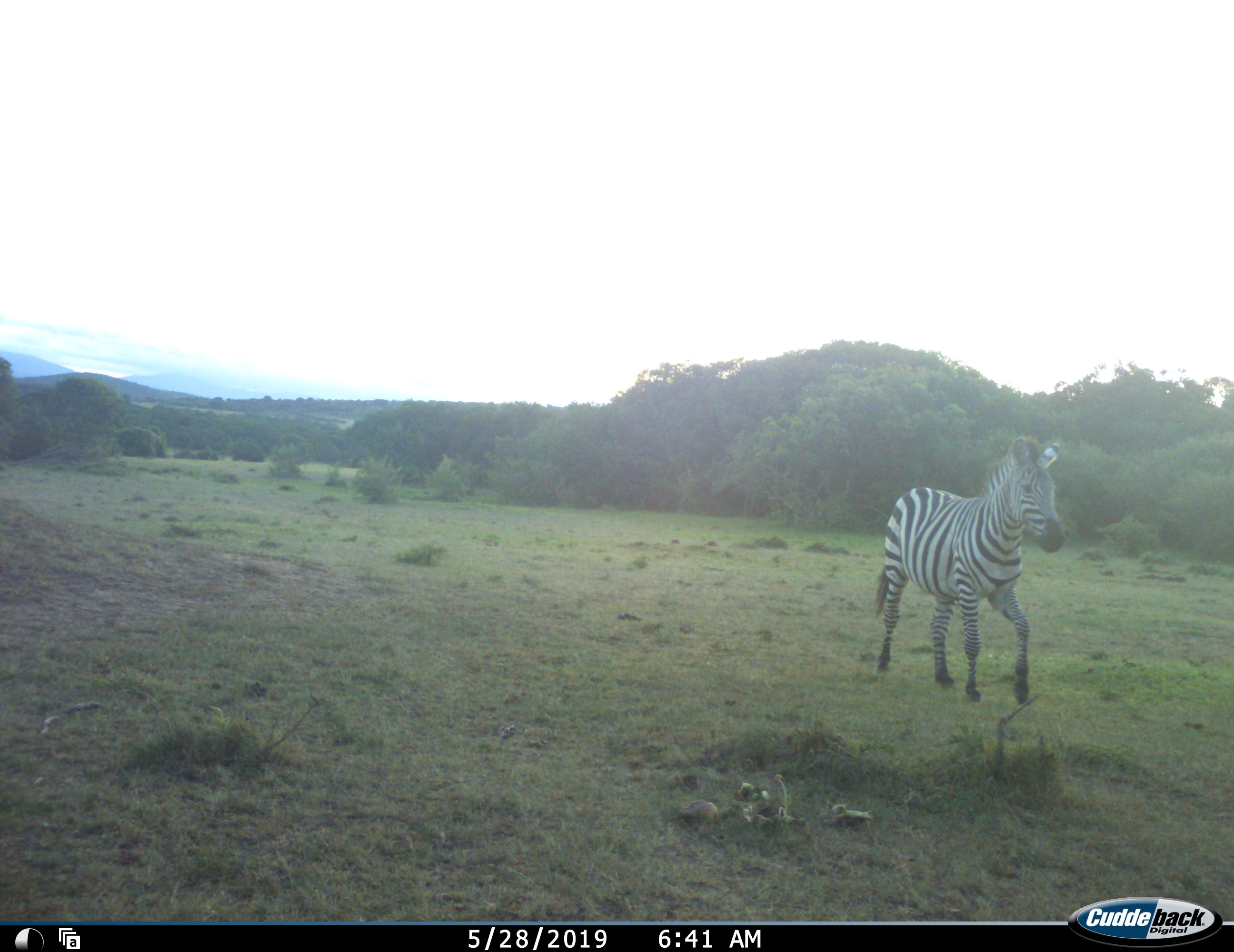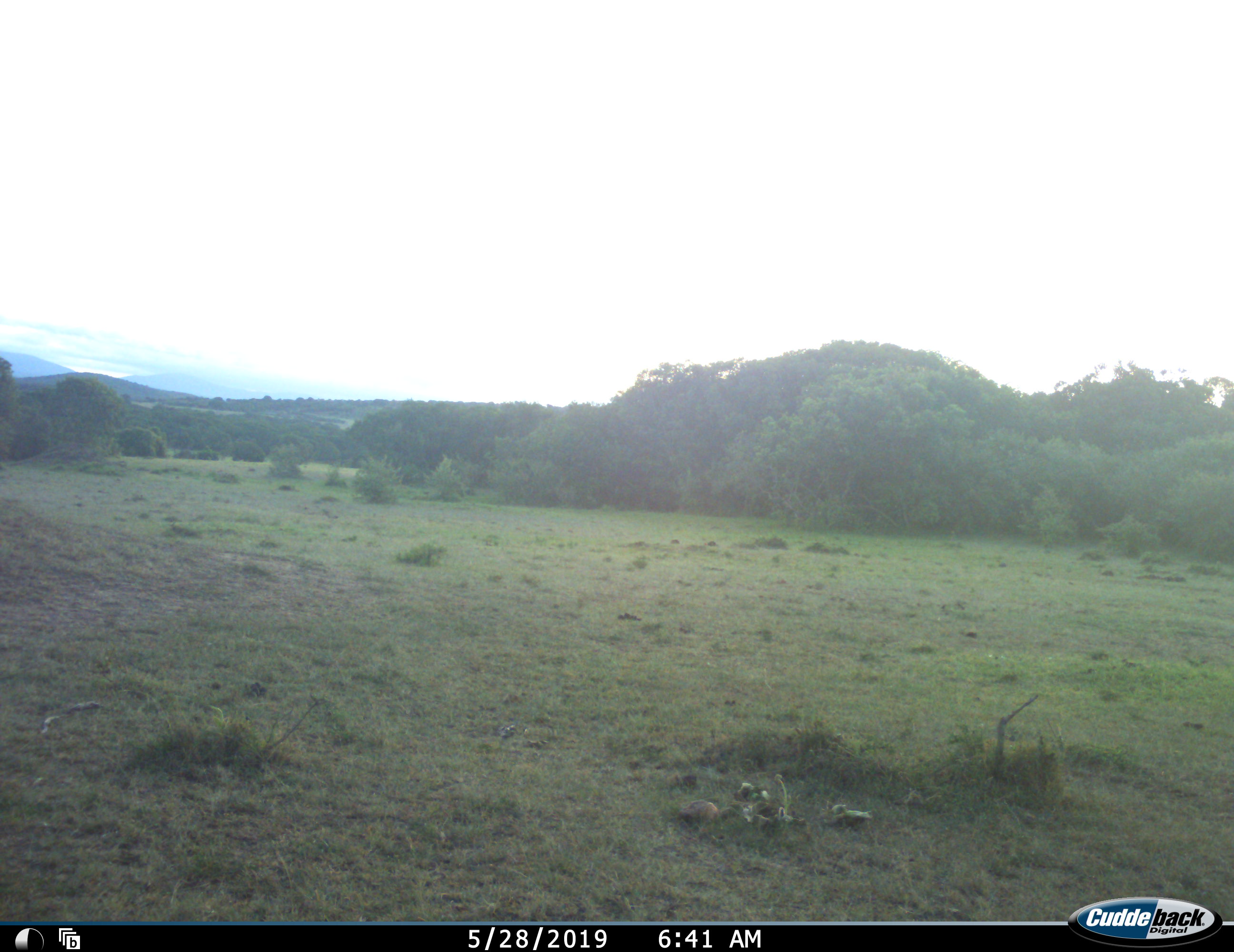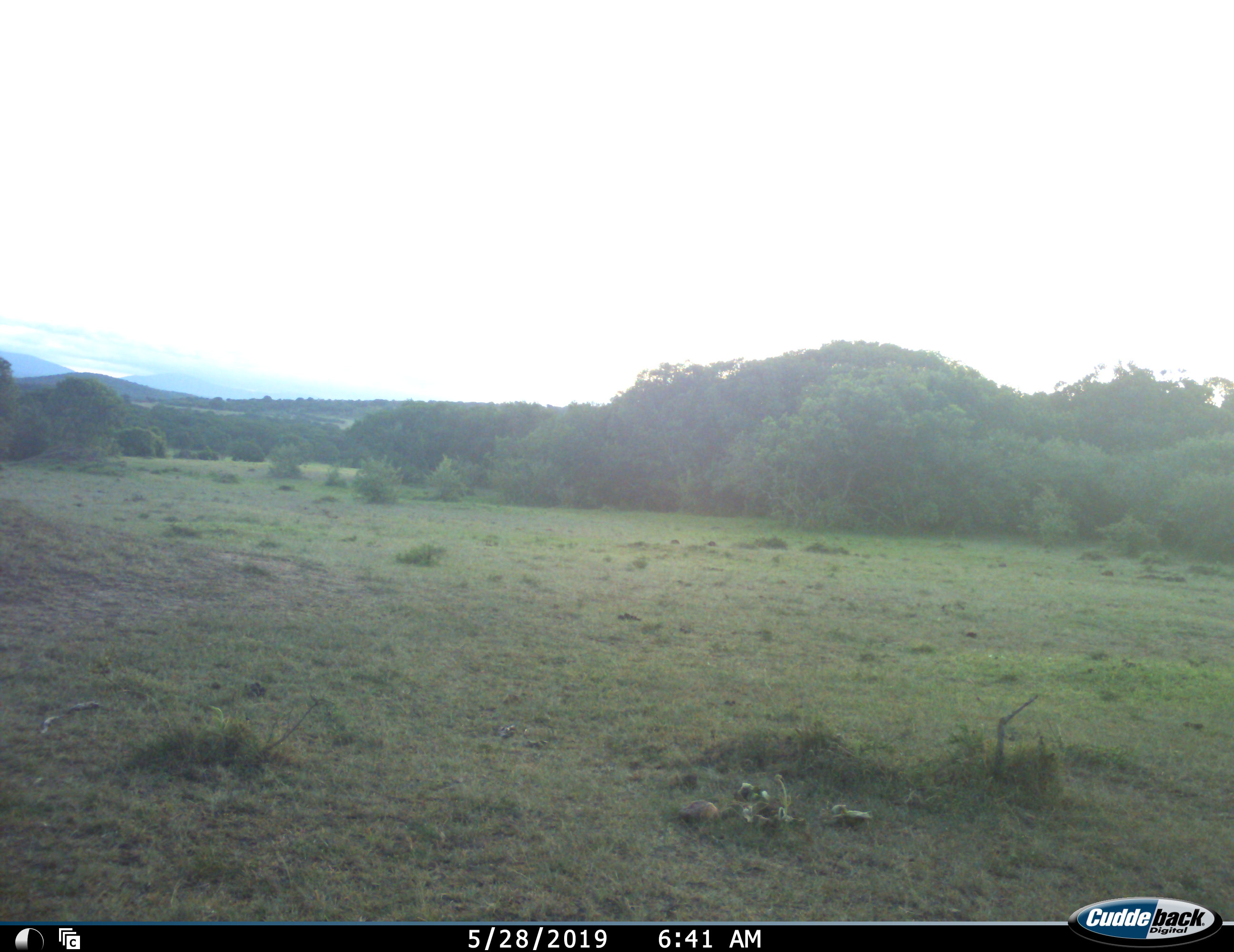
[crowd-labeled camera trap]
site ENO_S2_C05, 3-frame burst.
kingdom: Animalia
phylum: Chordata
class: Mammalia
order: Perissodactyla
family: Equidae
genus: Equus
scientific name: Equus quagga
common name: plains zebra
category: zebraplains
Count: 1.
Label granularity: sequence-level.